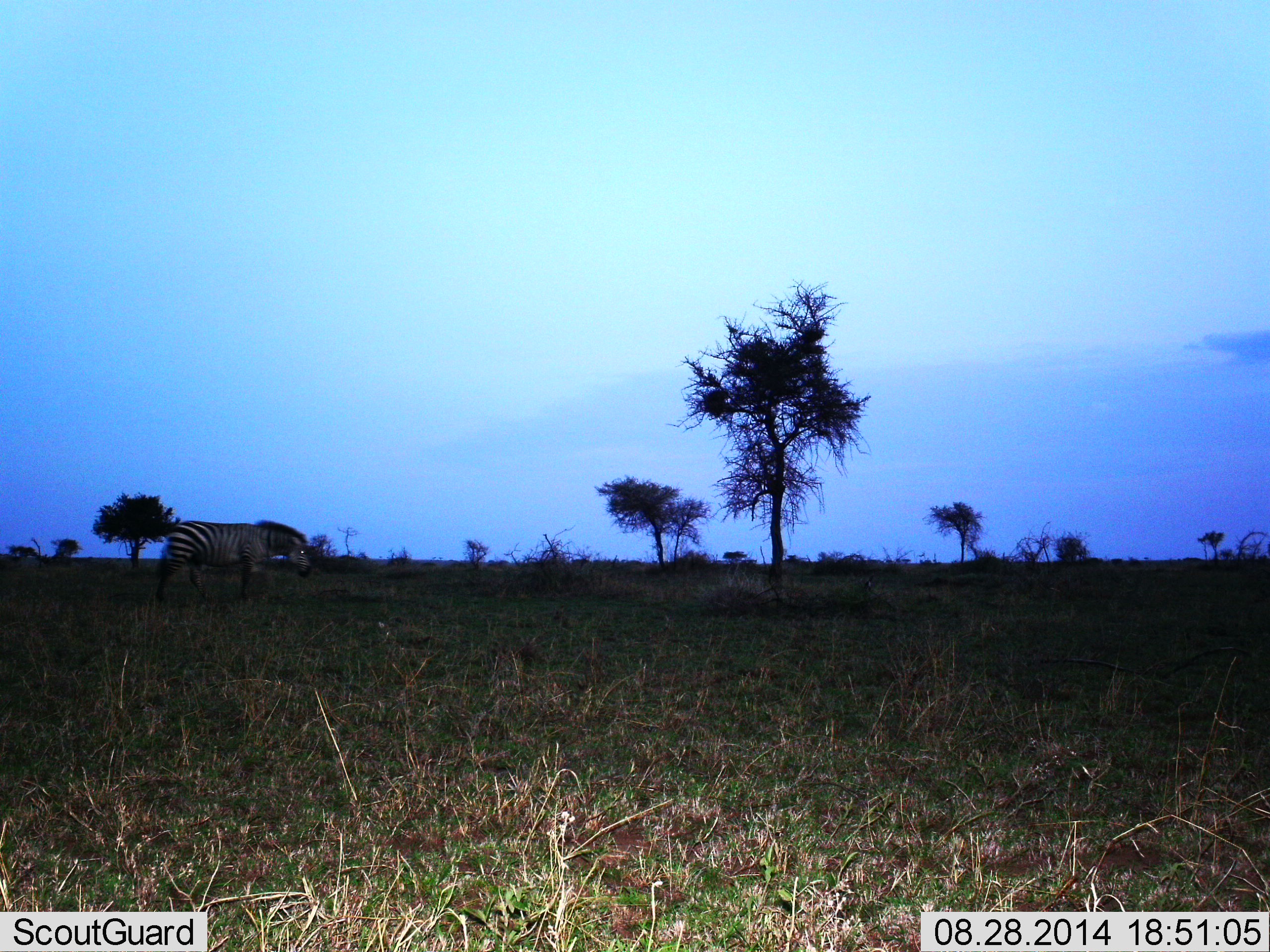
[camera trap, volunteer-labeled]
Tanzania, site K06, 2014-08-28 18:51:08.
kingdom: Animalia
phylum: Chordata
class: Mammalia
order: Perissodactyla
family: Equidae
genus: Equus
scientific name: Equus quagga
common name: plains zebra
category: zebra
Zebra (plains zebra) (Equus quagga), count 1. Behavior (volunteer vote fractions): standing 10%, resting 0%, moving 70%, interacting 0%. Young present (vote fraction): 0%. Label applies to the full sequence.